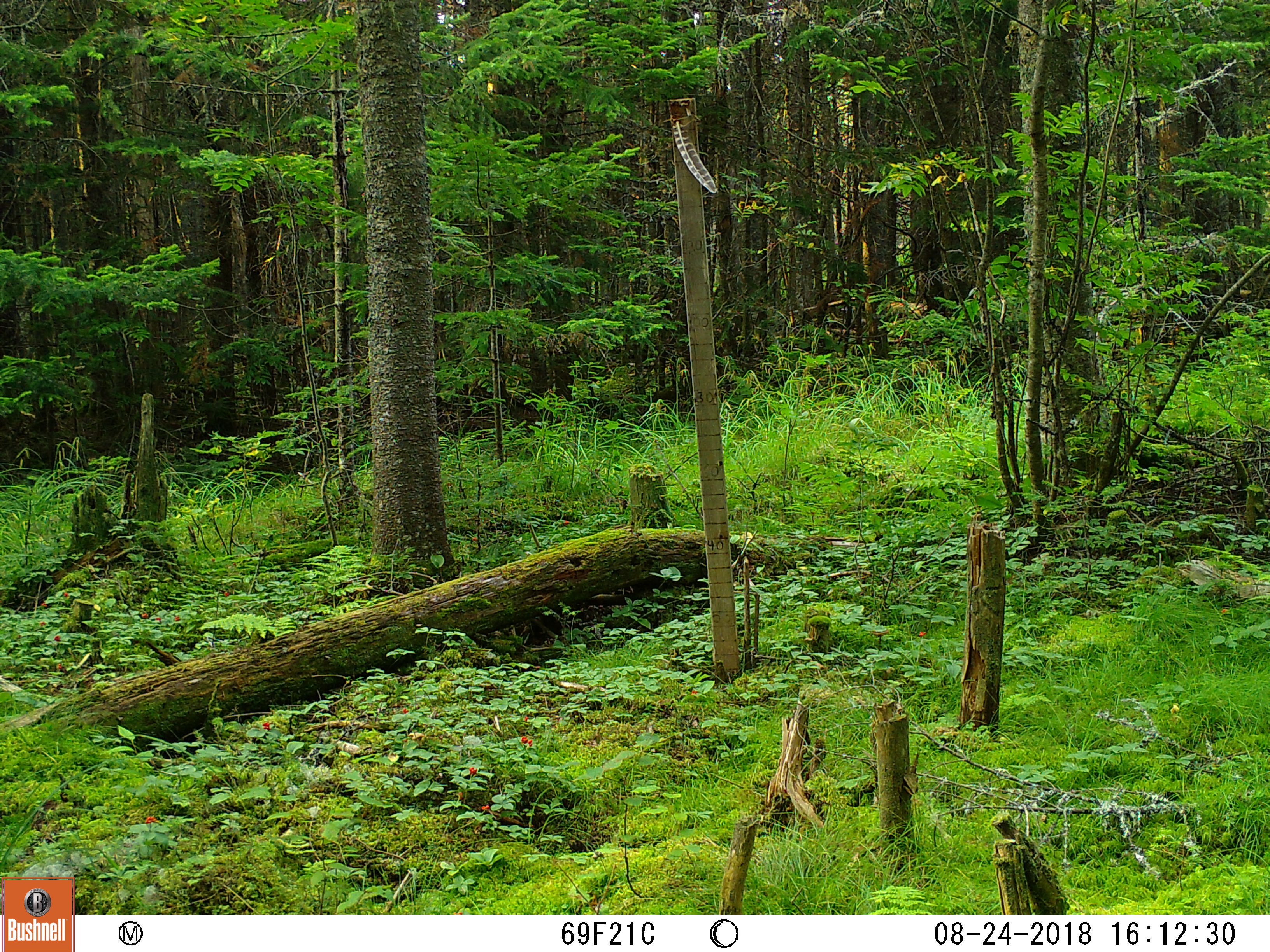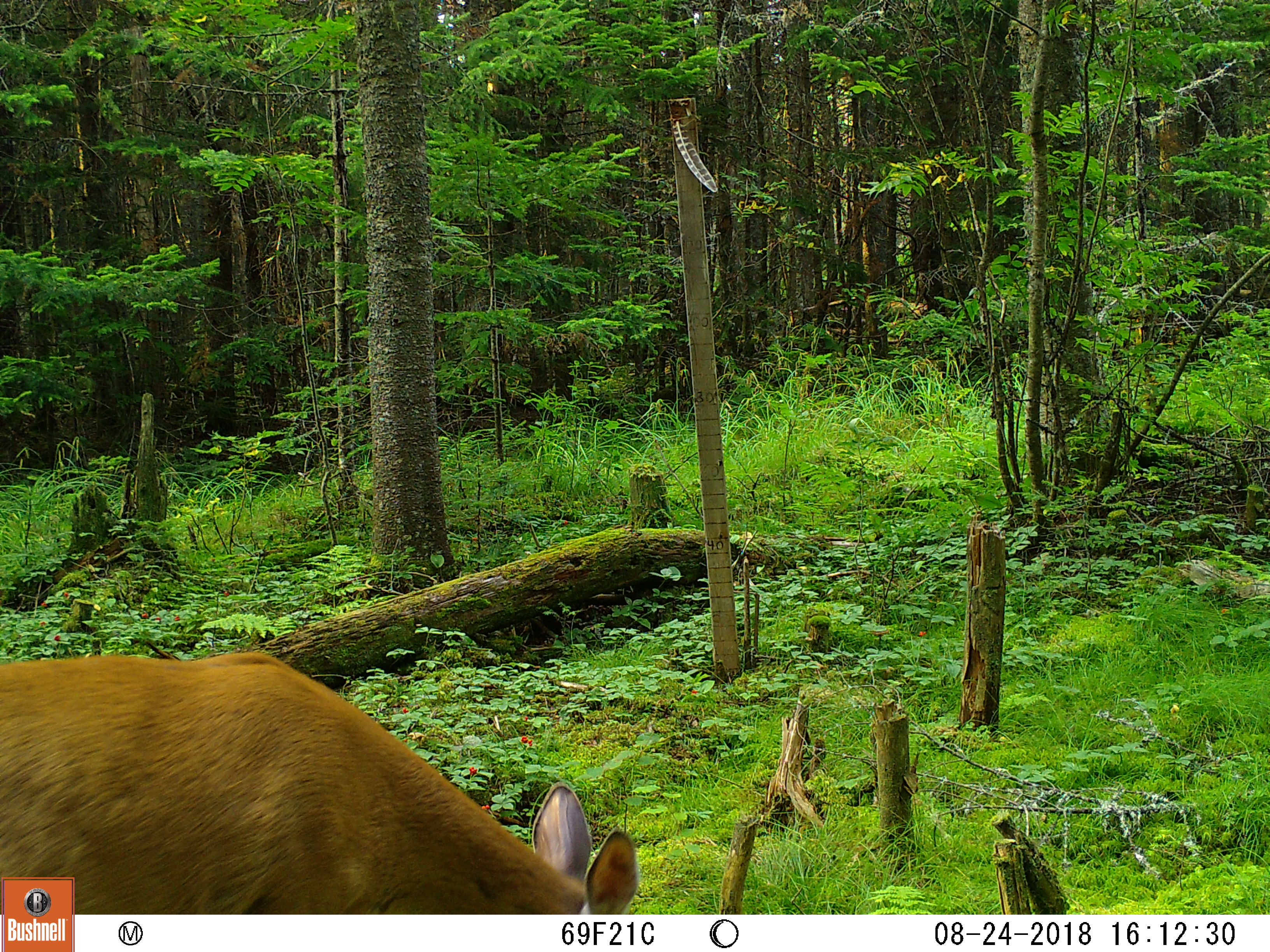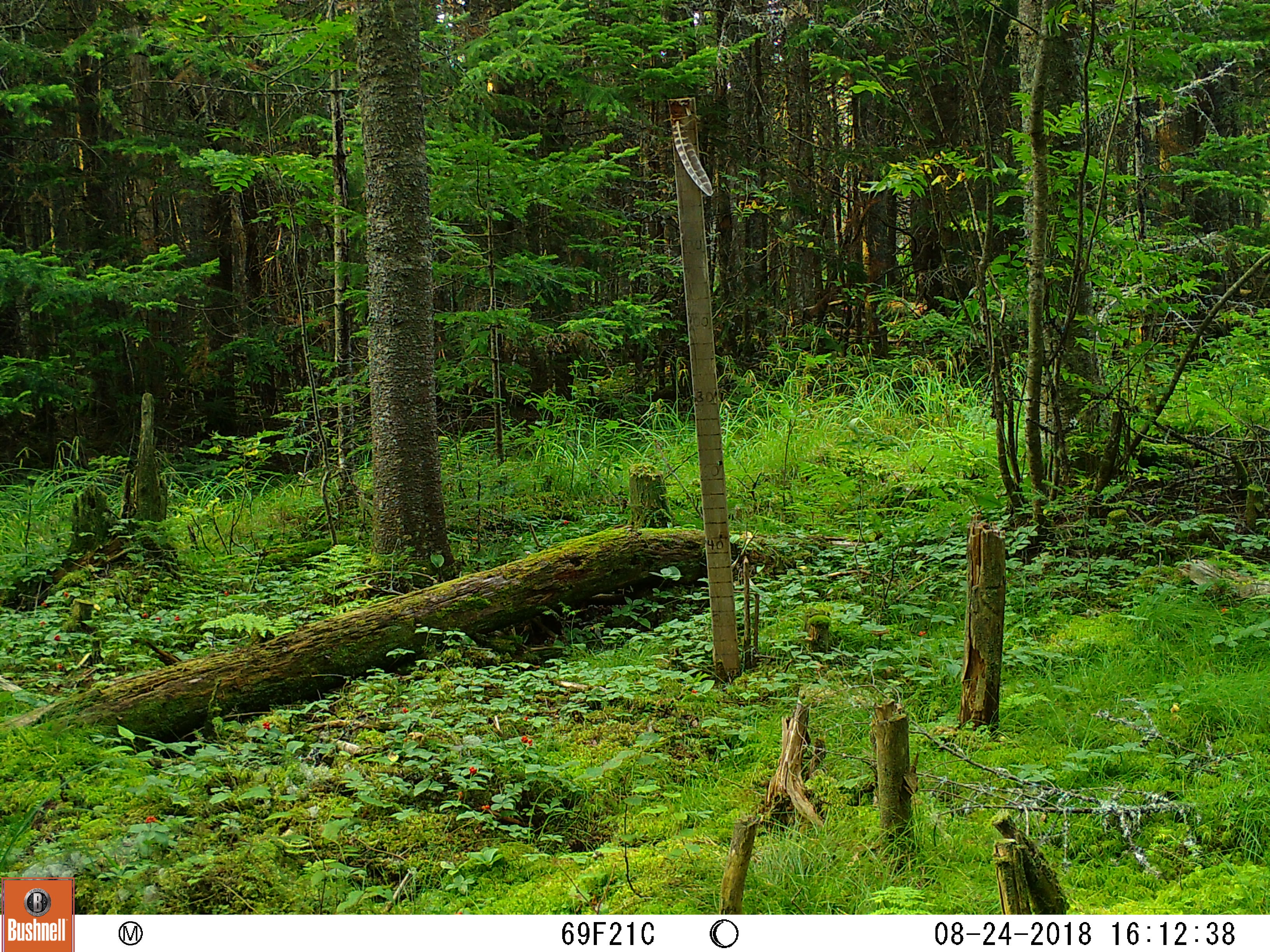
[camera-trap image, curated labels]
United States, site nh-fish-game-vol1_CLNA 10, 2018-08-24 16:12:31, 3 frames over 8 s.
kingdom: Animalia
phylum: Chordata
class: Mammalia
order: Artiodactyla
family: Cervidae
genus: Odocoileus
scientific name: Odocoileus virginianus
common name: white-tailed deer